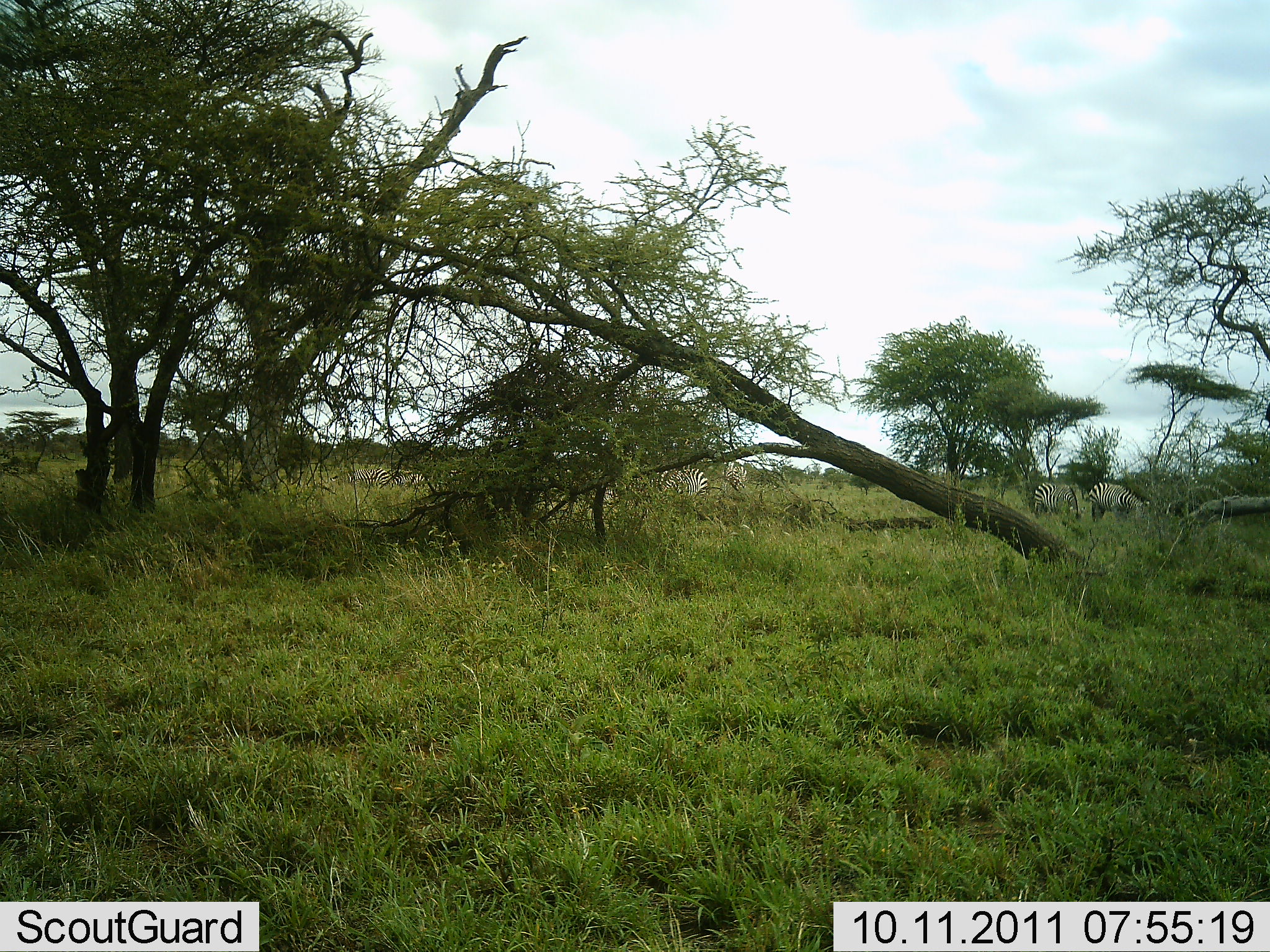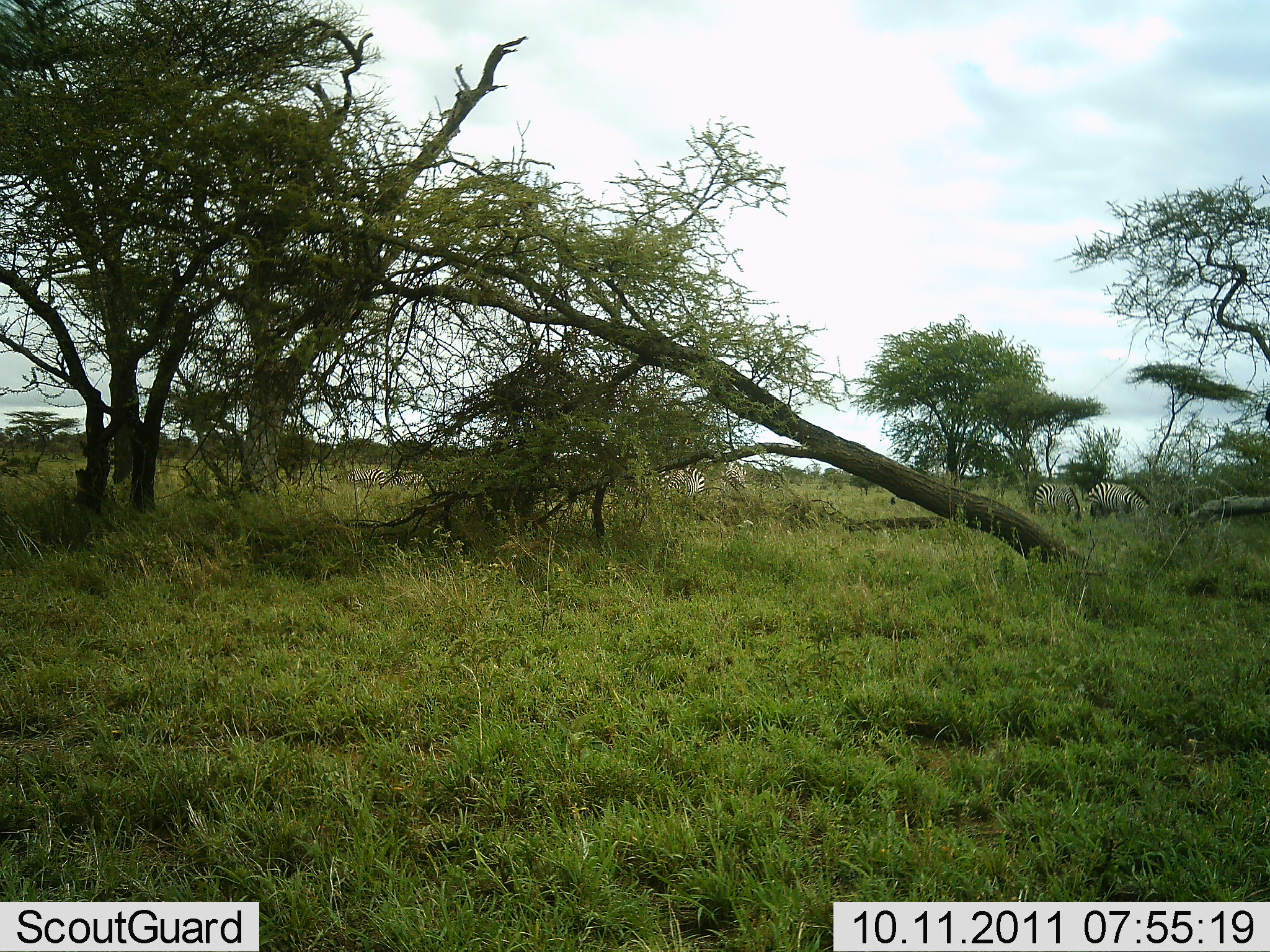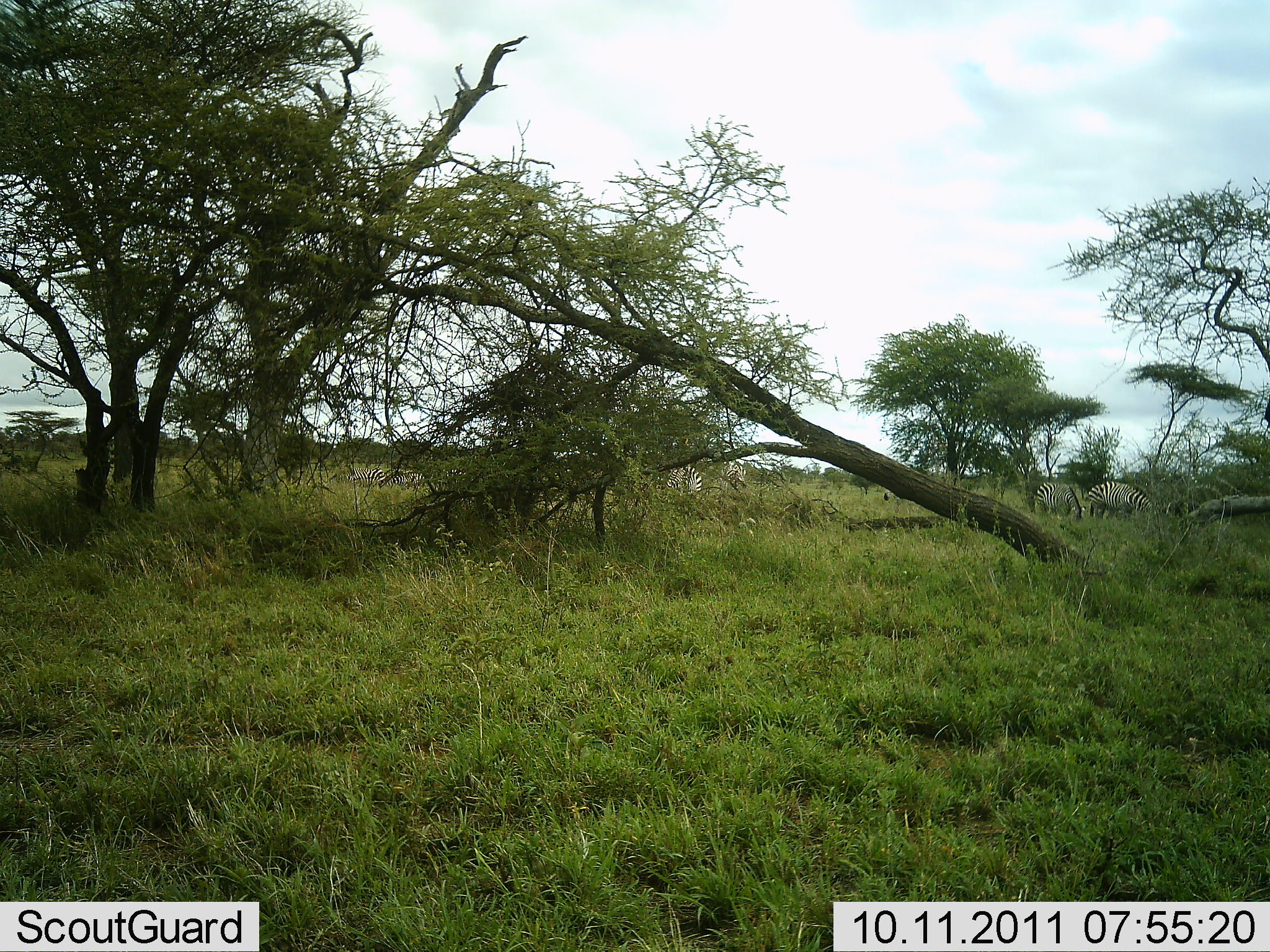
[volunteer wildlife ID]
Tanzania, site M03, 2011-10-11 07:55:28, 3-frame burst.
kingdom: Animalia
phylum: Chordata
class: Mammalia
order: Perissodactyla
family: Equidae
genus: Equus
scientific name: Equus quagga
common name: plains zebra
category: zebra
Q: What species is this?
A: Zebra (plains zebra) (Equus quagga).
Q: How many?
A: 4.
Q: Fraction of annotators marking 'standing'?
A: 36%.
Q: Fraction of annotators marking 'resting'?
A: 0%.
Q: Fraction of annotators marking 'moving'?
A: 7%.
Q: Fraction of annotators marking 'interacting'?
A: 0%.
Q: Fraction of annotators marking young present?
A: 0%.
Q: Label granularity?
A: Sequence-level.